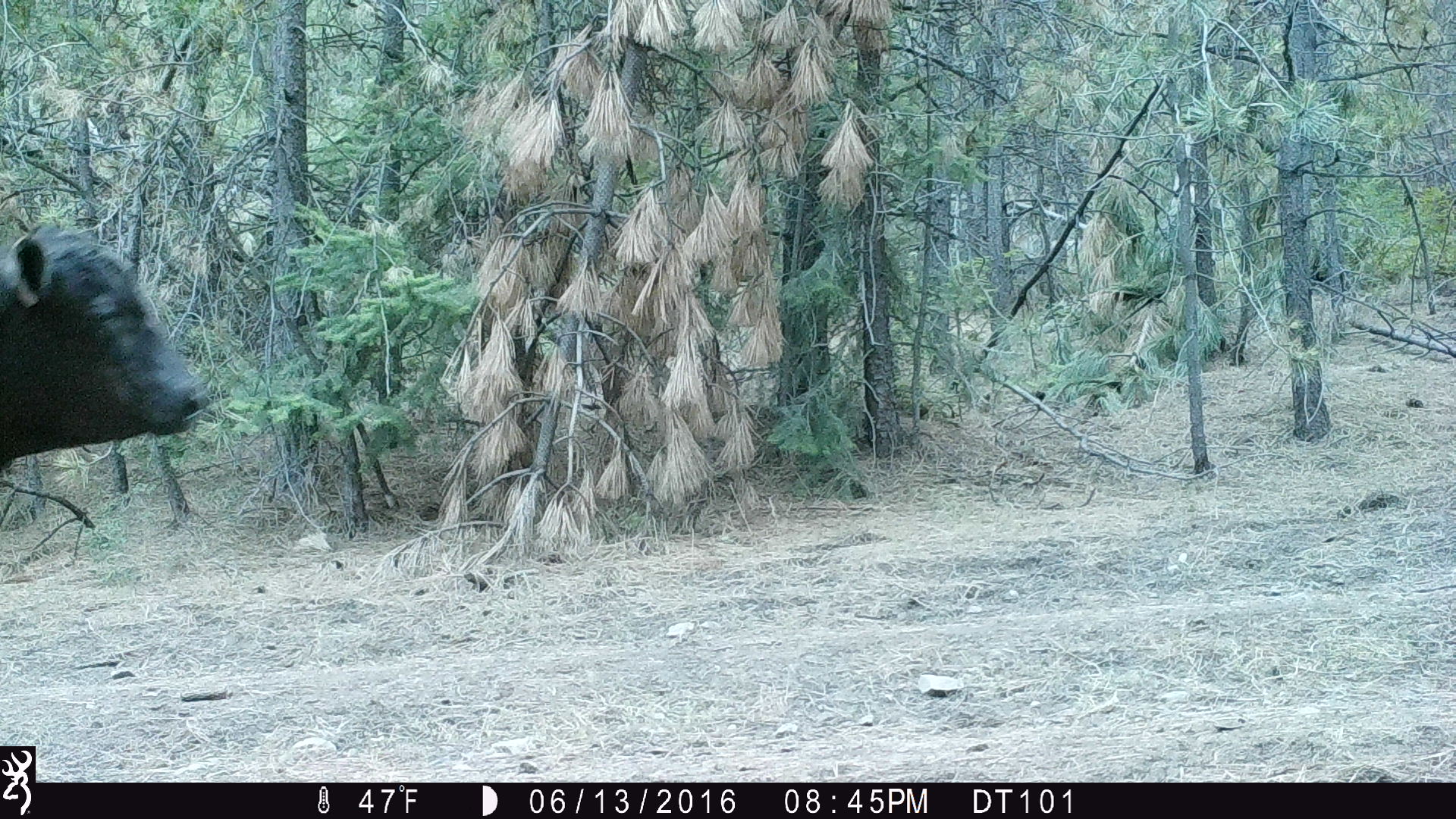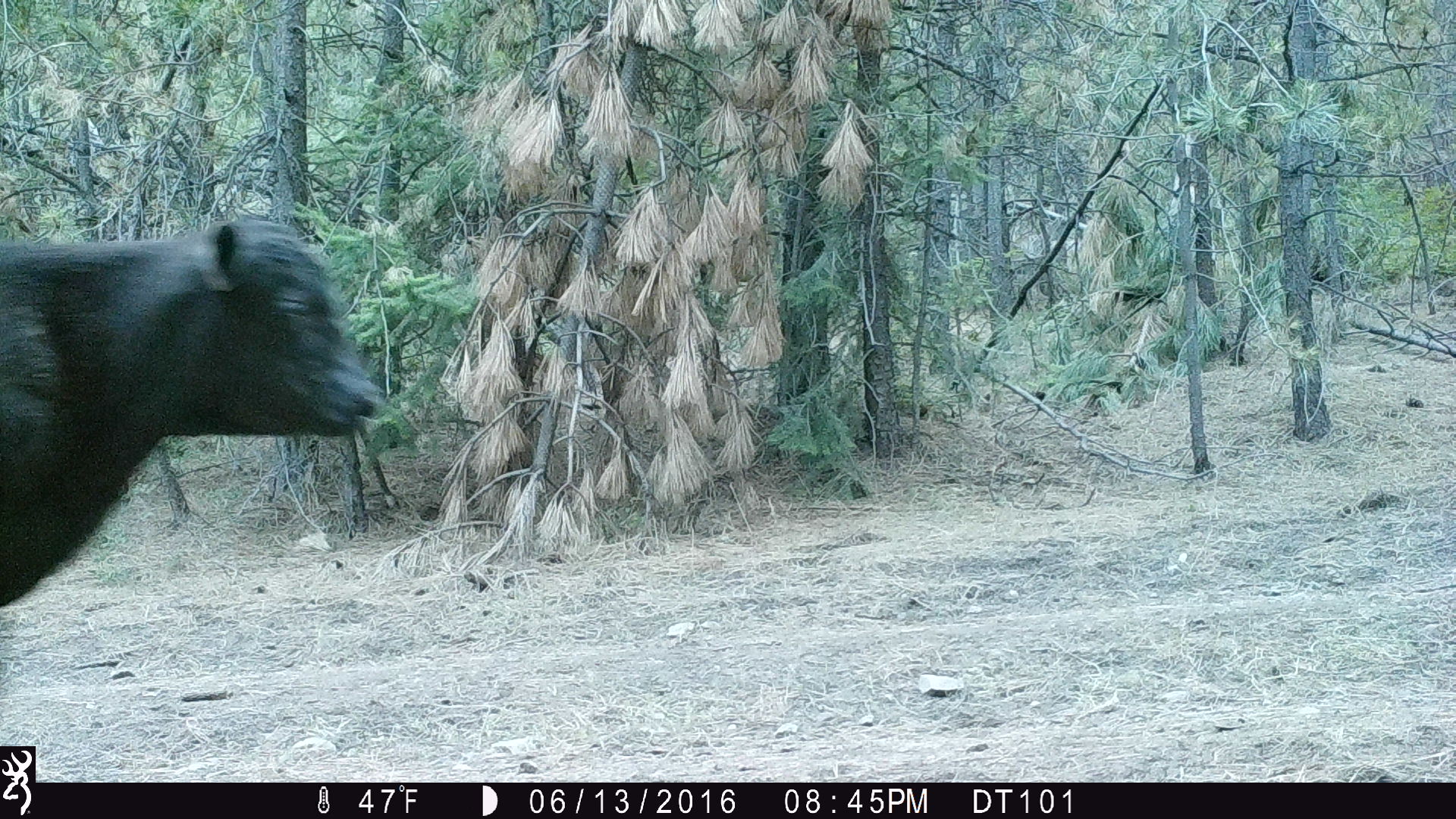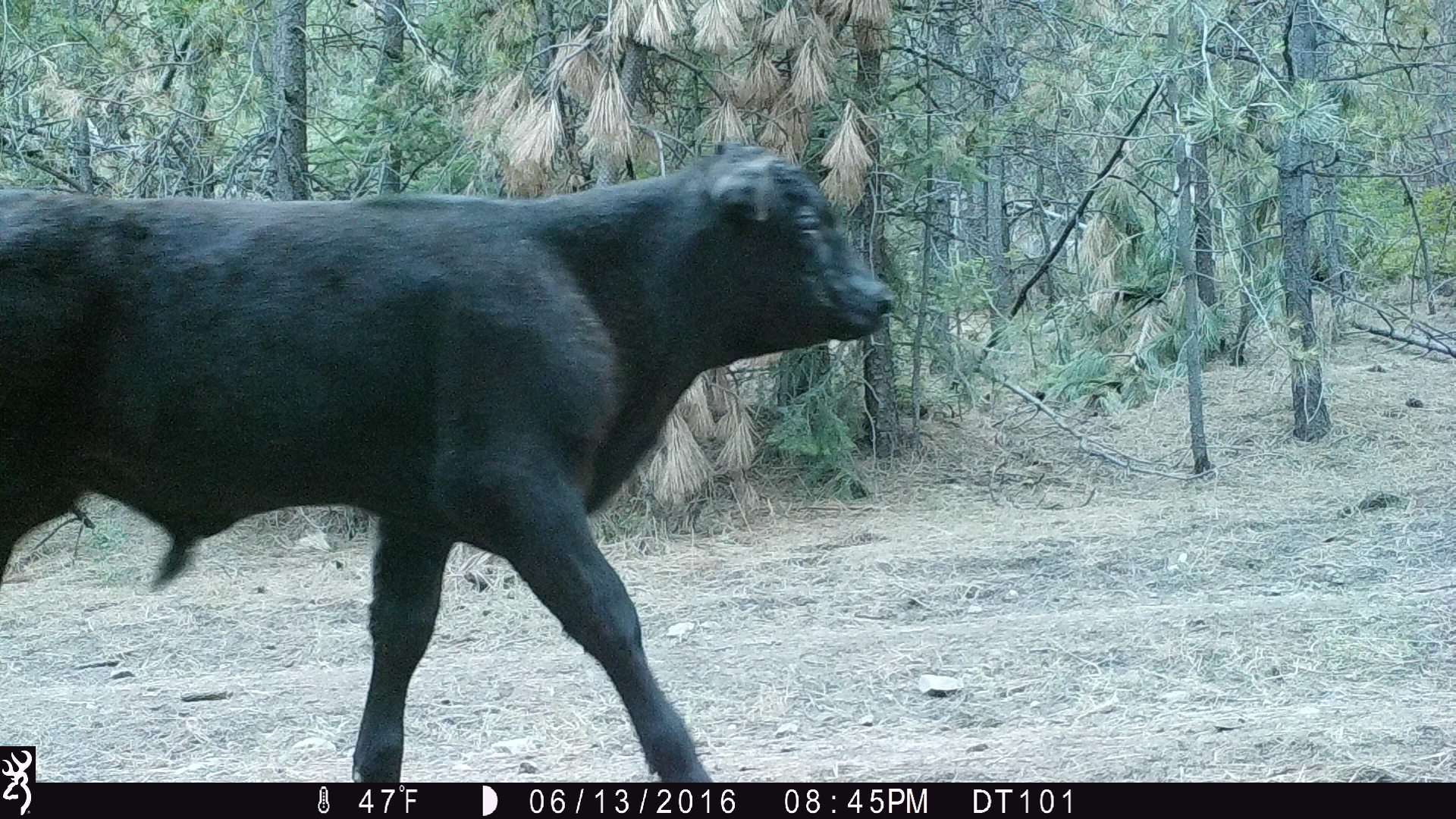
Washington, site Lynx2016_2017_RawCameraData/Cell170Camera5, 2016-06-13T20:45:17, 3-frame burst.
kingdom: Animalia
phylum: Chordata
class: Mammalia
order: Artiodactyla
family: Bovidae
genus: Bos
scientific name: Bos taurus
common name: domestic cattle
Domestic cattle (Bos taurus). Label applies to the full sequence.